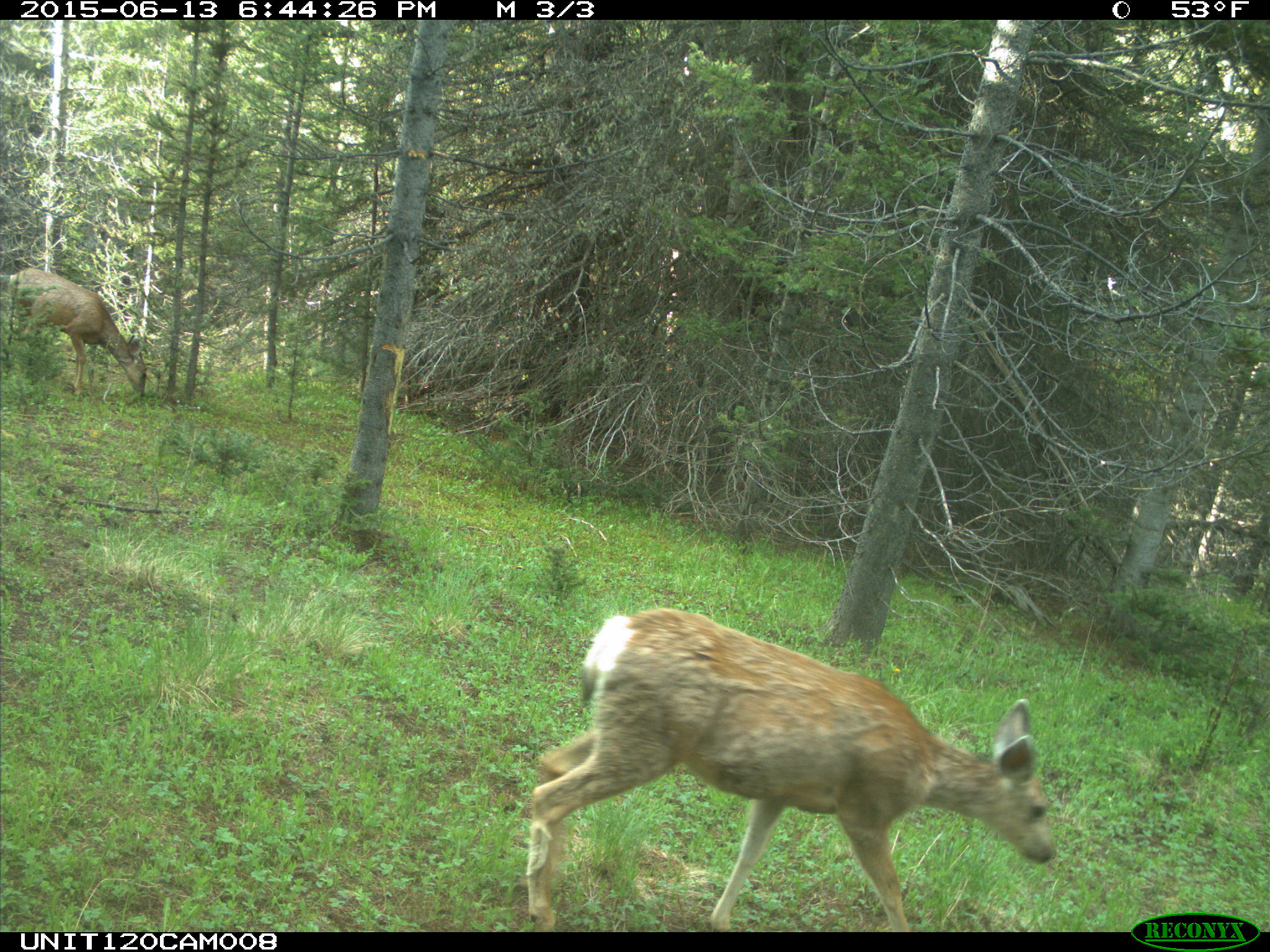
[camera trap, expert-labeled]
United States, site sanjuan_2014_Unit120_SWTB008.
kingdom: Animalia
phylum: Chordata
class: Mammalia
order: Artiodactyla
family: Cervidae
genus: Odocoileus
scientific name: Odocoileus hemionus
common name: mule deer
Odocoileus hemionus (mule deer).